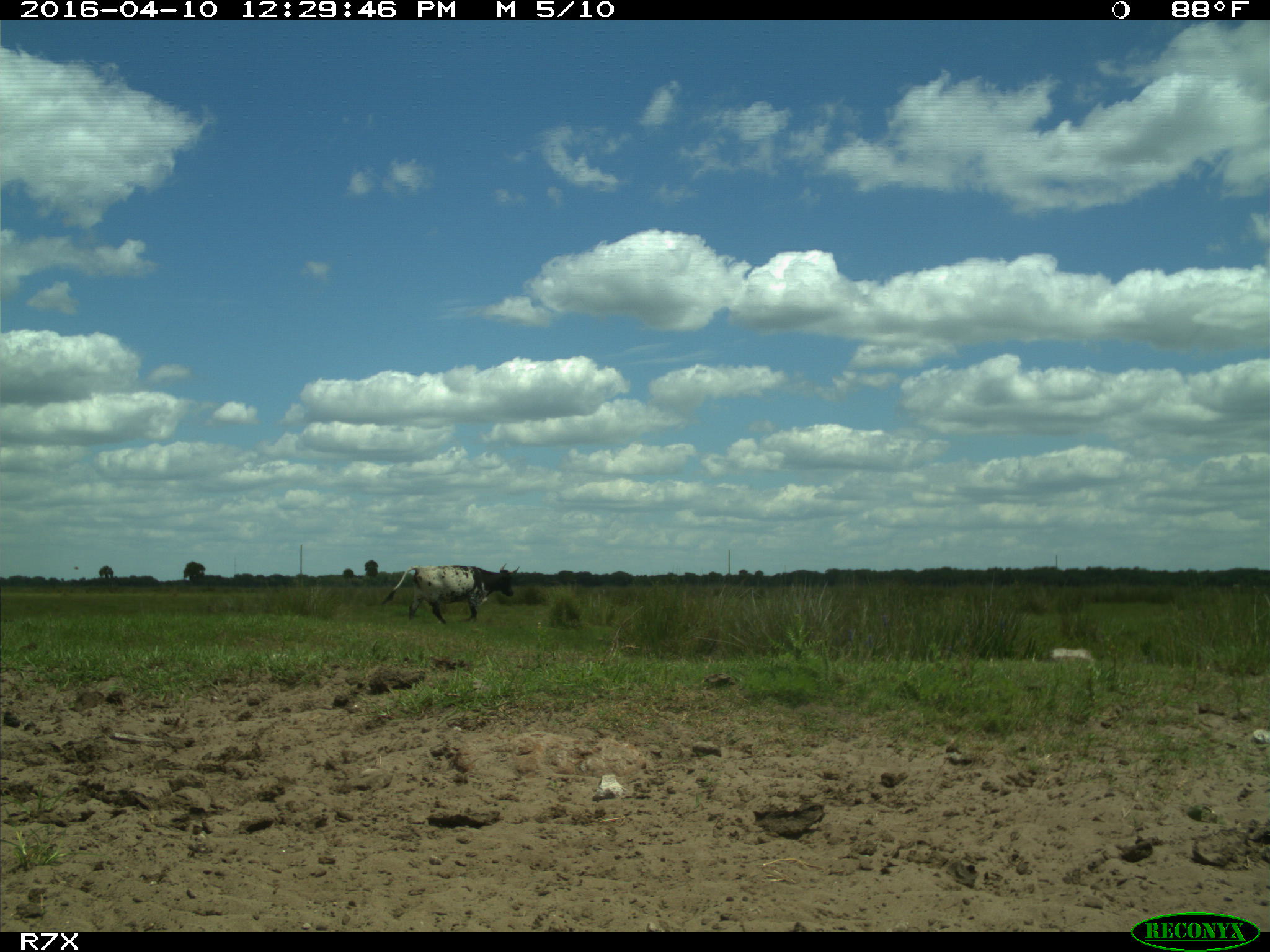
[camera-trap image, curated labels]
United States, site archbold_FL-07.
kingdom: Animalia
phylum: Chordata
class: Mammalia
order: Artiodactyla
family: Bovidae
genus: Bos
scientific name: Bos taurus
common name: domestic cow